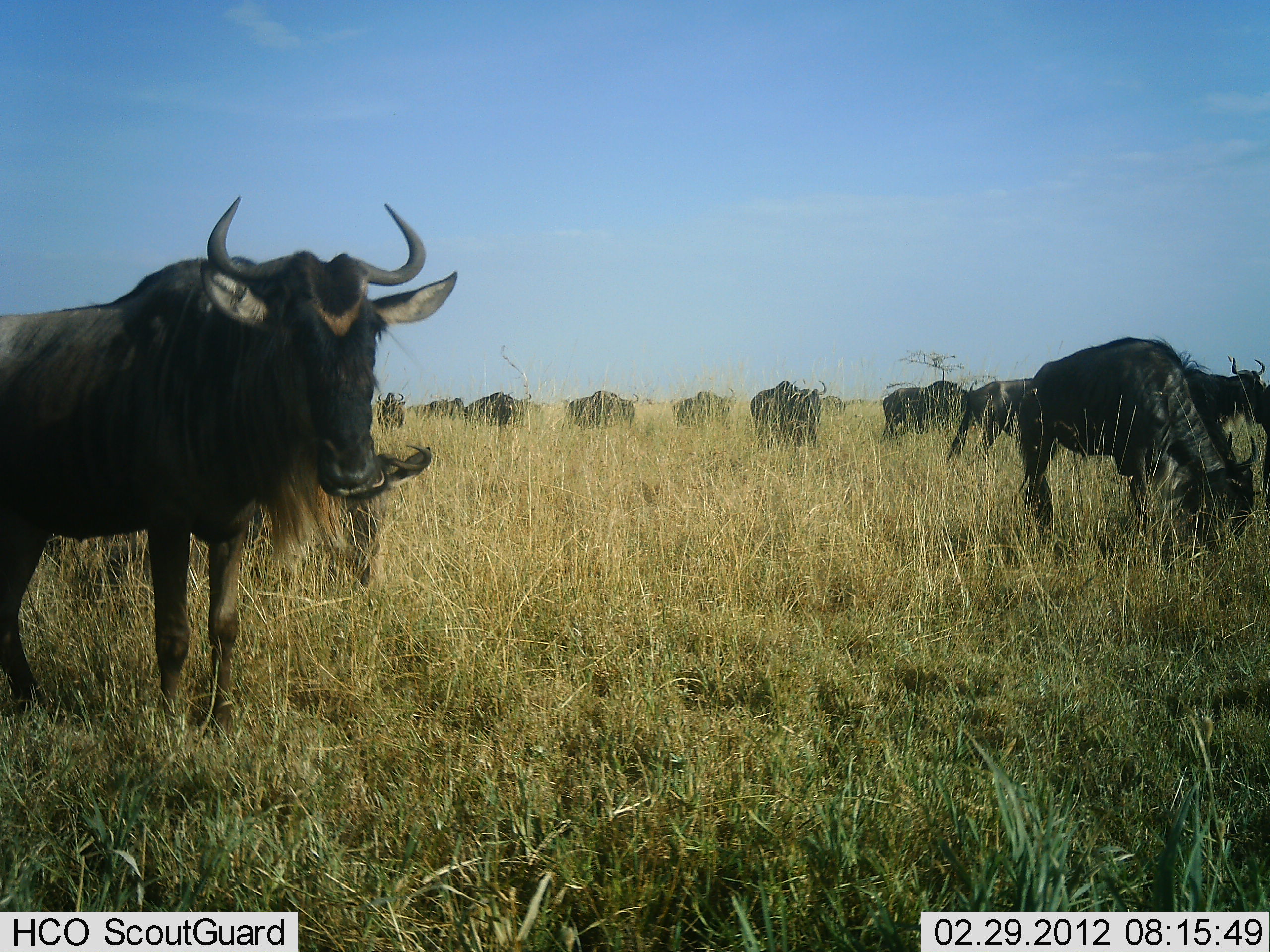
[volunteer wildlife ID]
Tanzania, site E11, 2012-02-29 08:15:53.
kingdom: Animalia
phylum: Chordata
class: Mammalia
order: Artiodactyla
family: Bovidae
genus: Connochaetes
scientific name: Connochaetes taurinus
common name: blue wildebeest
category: wildebeest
Wildebeest (blue wildebeest) (Connochaetes taurinus), count 11-50. Behavior (volunteer vote fractions): standing 76%, resting 0%, moving 12%, interacting 0%. Young present (vote fraction): 6%. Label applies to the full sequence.